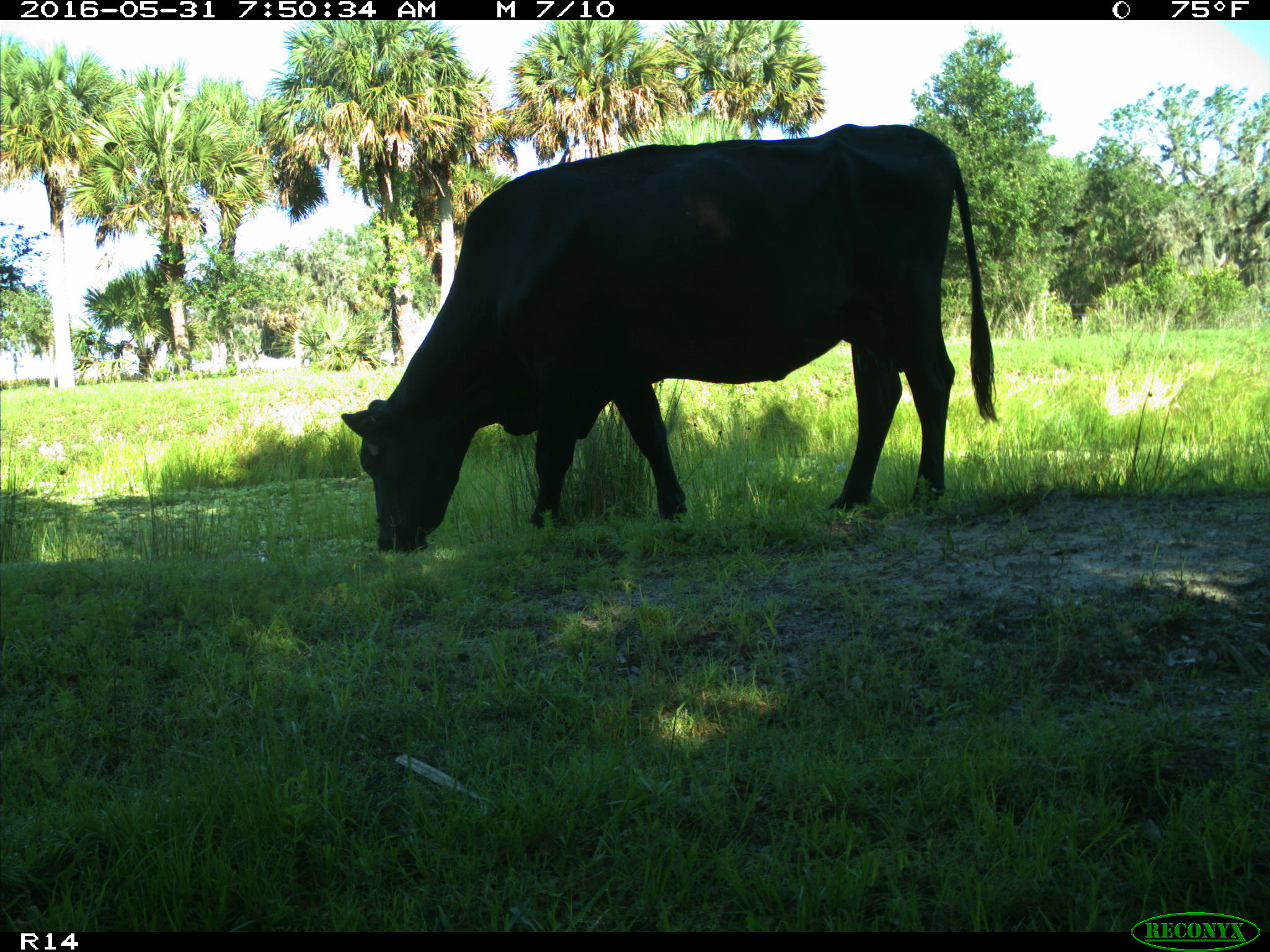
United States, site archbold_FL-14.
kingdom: Animalia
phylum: Chordata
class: Mammalia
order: Artiodactyla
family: Bovidae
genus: Bos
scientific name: Bos taurus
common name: domestic cow